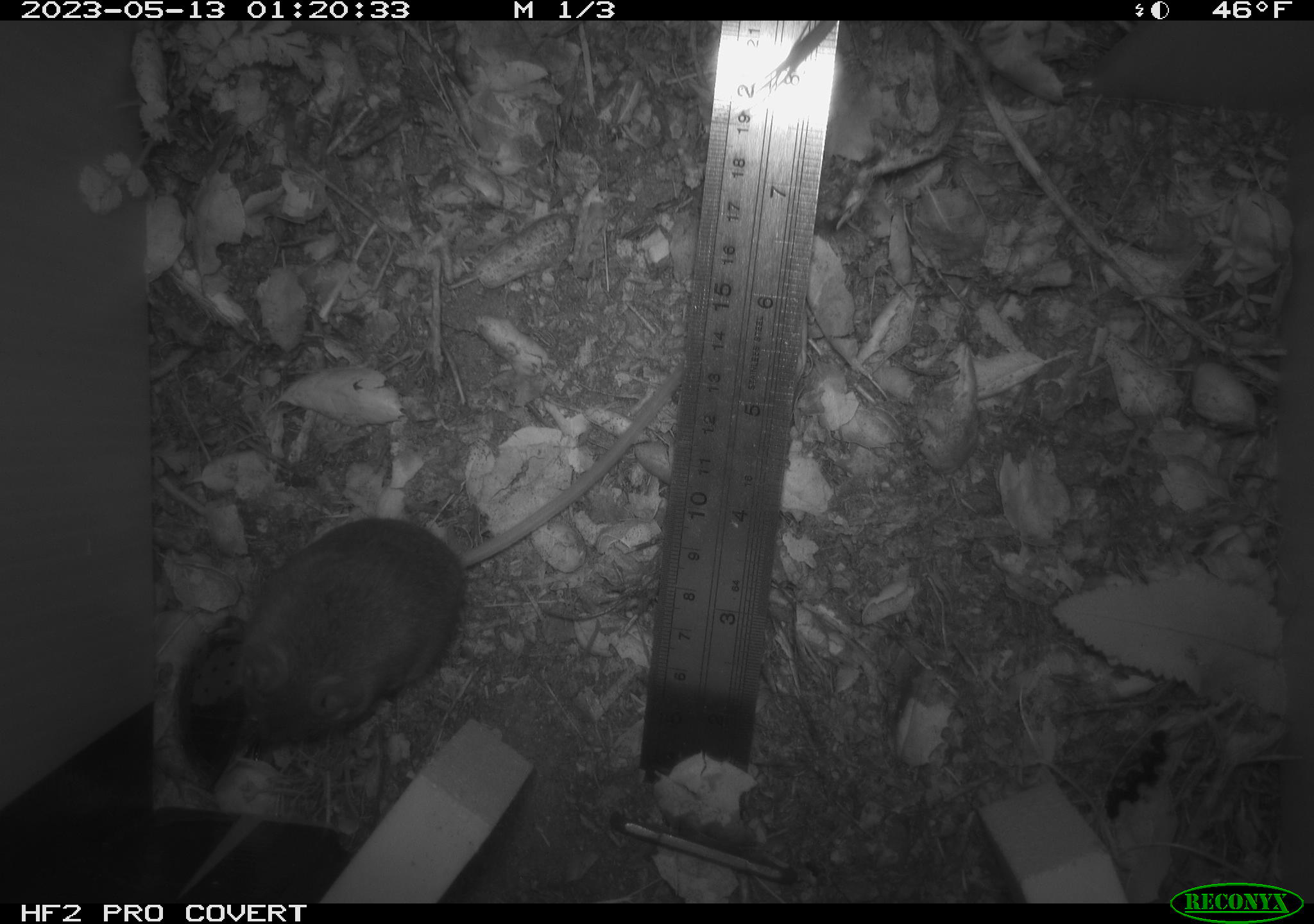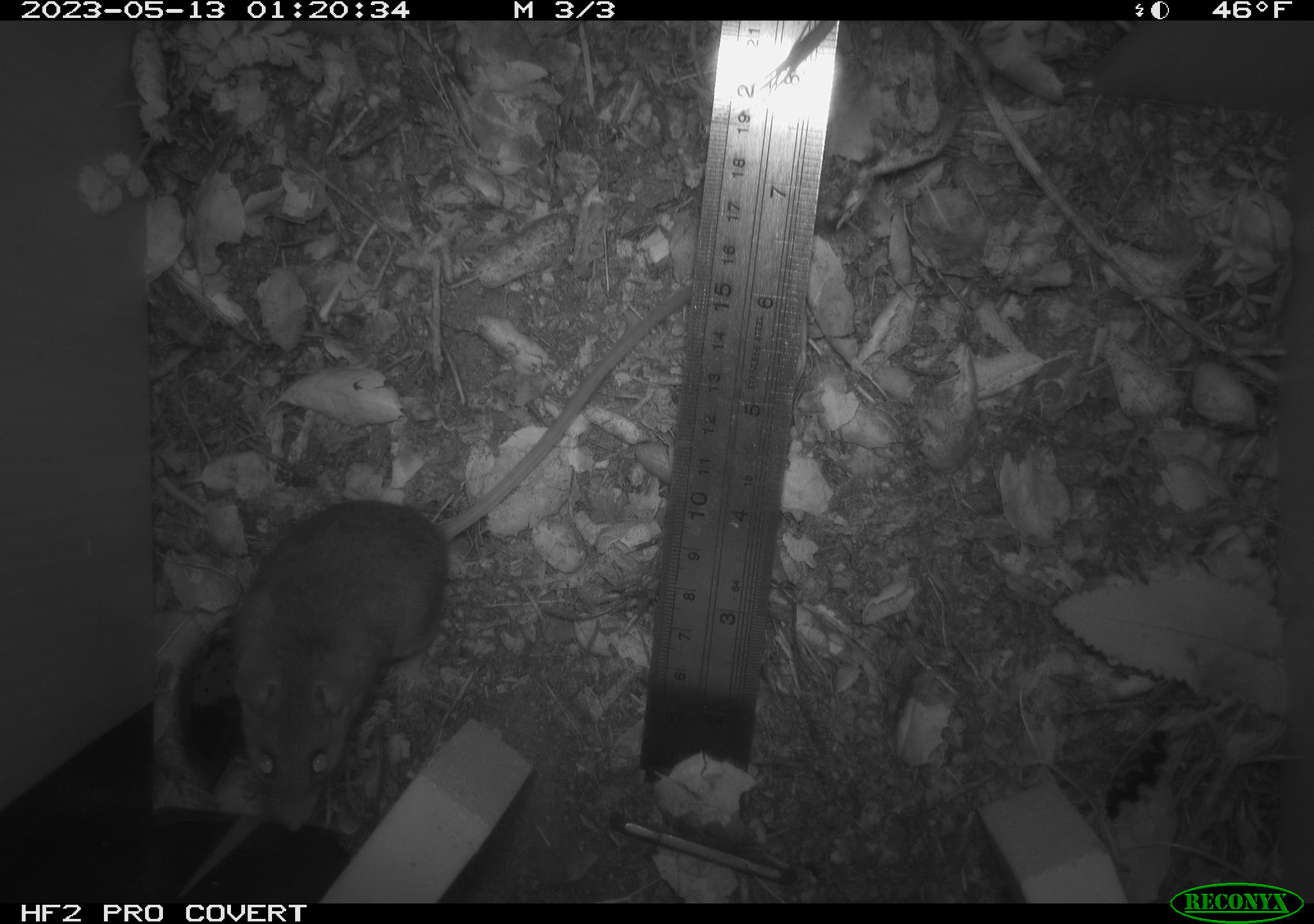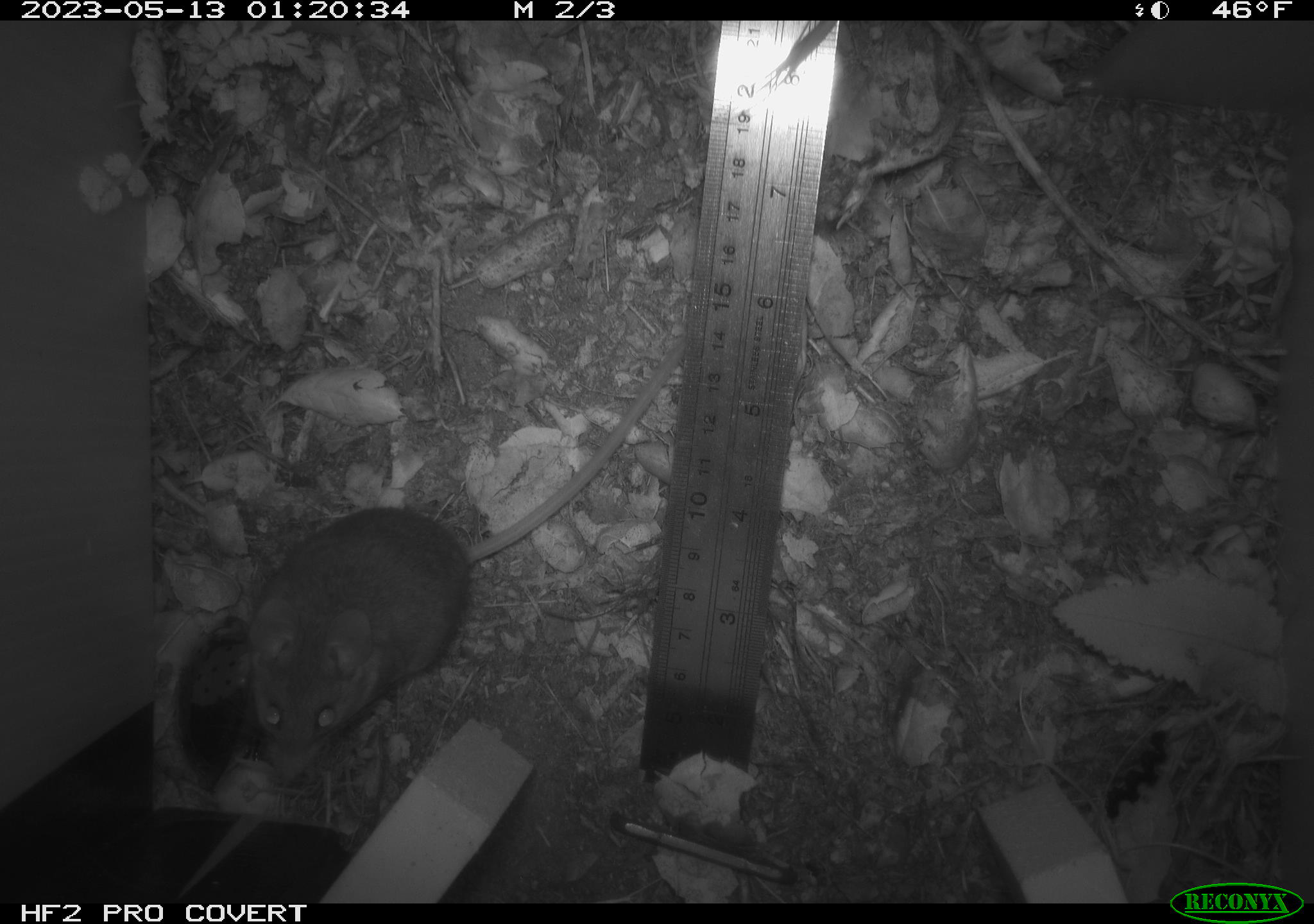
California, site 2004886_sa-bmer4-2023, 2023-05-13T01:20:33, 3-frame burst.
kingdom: Animalia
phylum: Chordata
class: Mammalia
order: Rodentia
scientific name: Rodentia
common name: mouse species